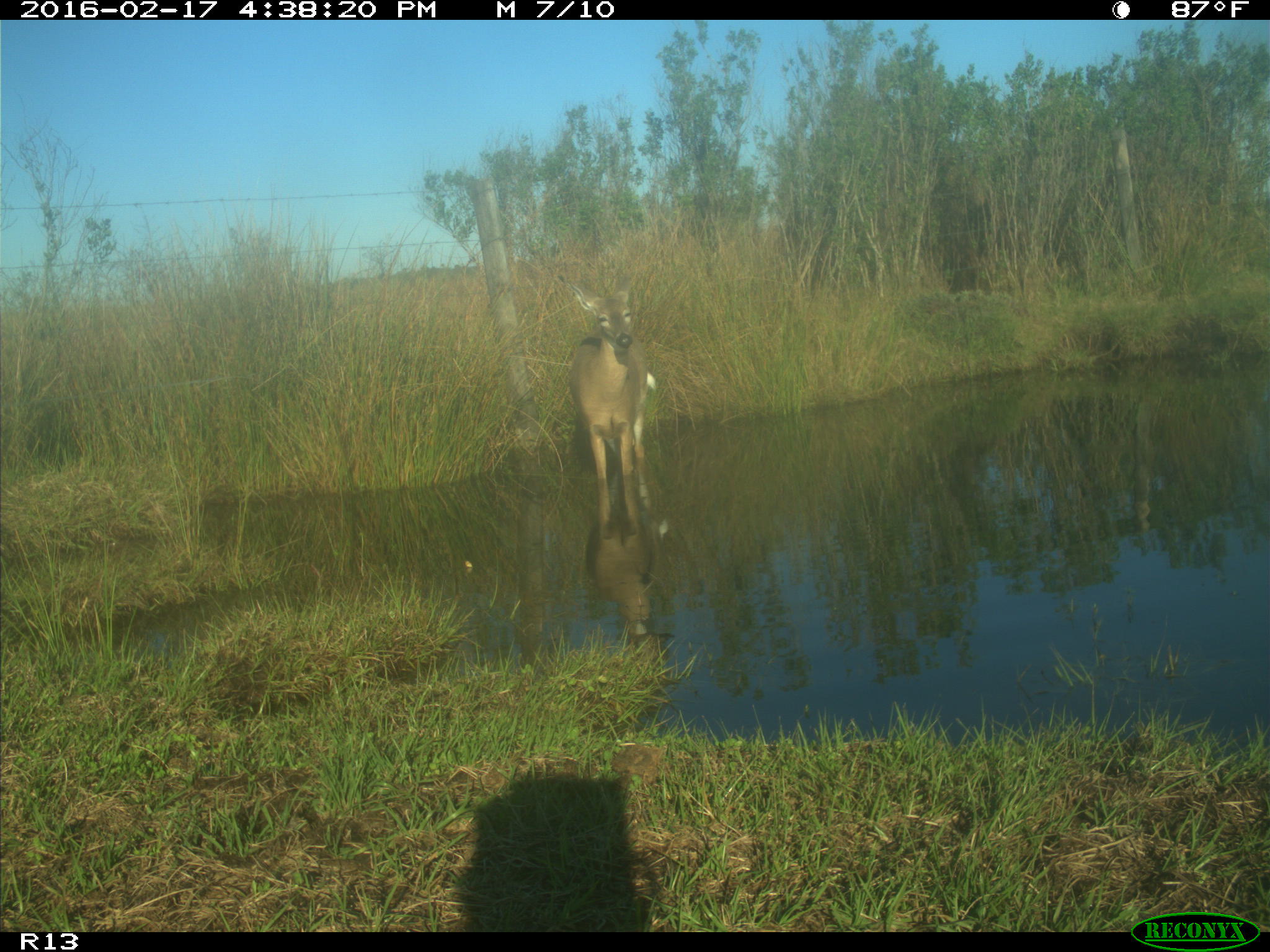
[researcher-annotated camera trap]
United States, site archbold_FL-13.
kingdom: Animalia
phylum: Chordata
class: Mammalia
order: Artiodactyla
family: Cervidae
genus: Odocoileus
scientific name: Odocoileus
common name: deer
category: unidentified deer